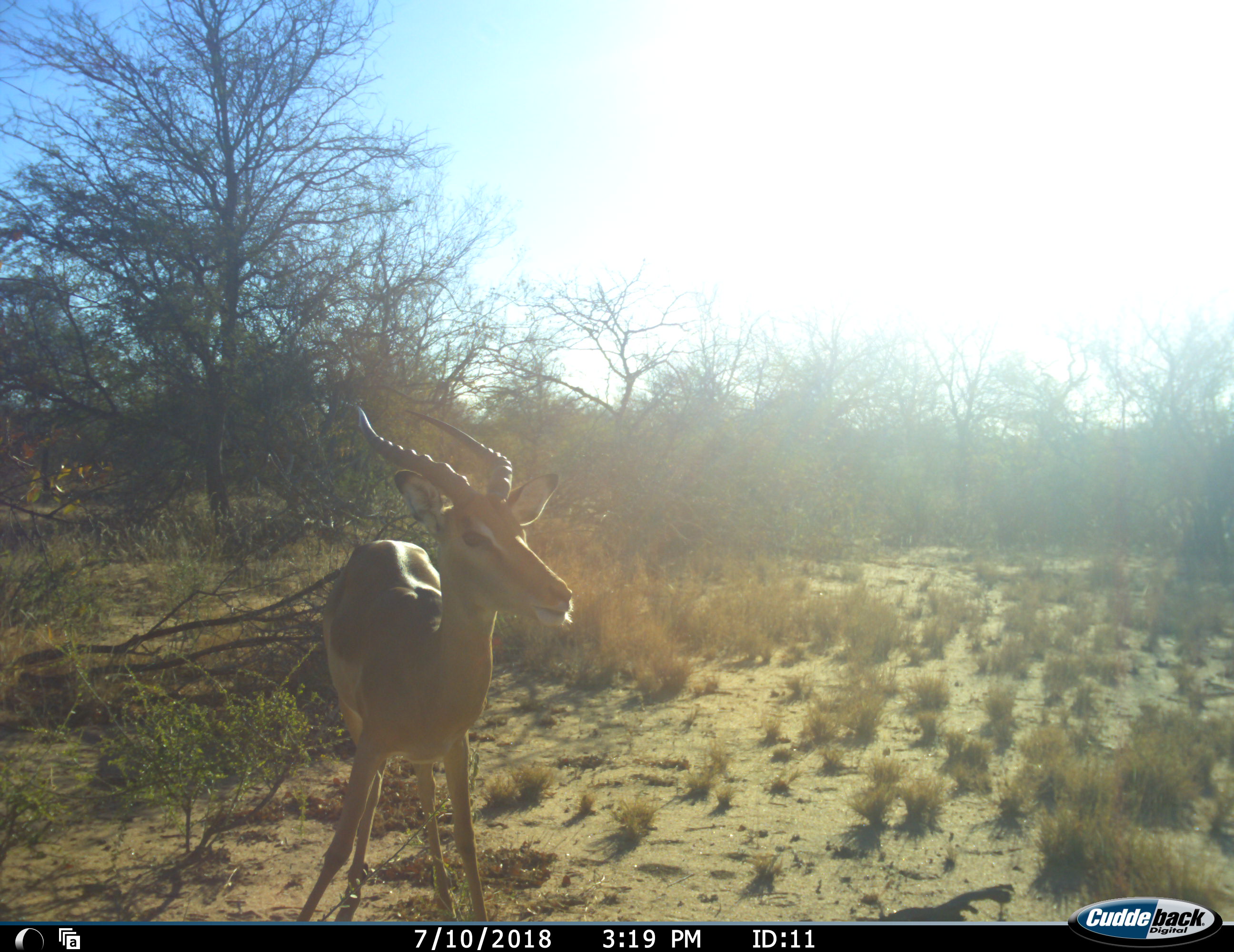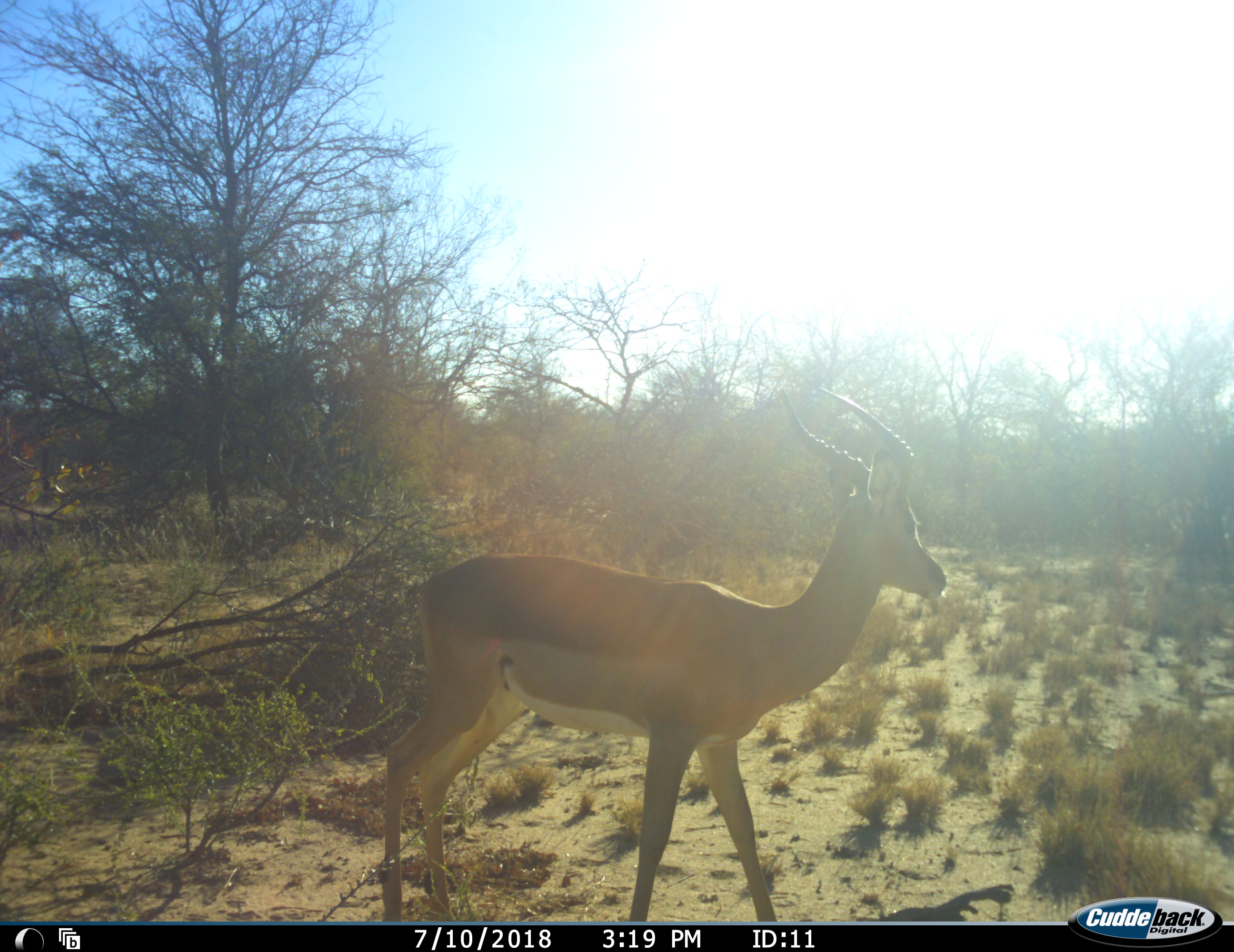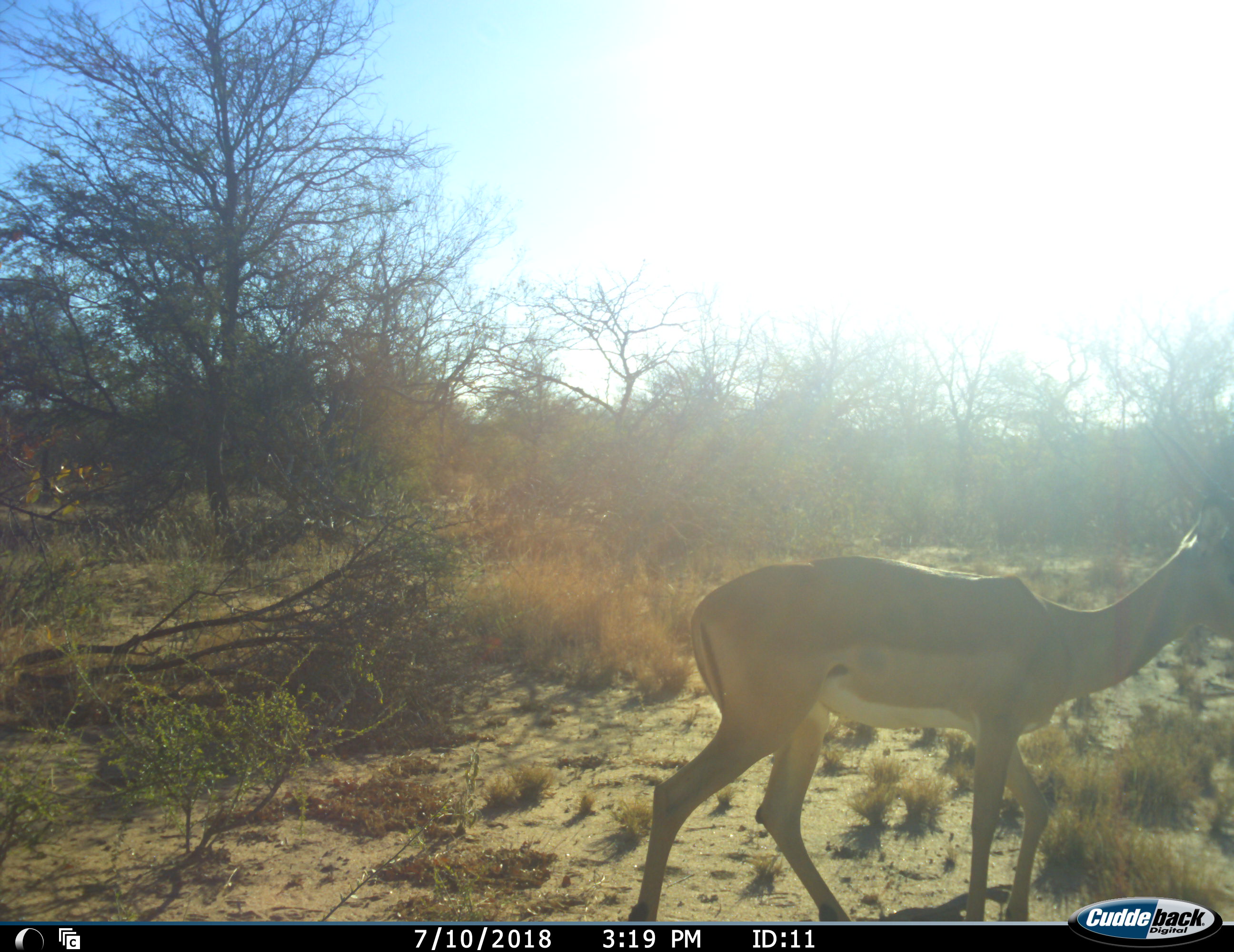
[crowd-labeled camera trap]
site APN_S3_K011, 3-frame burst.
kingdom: Animalia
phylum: Chordata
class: Mammalia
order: Artiodactyla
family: Bovidae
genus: Aepyceros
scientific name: Aepyceros melampus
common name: impala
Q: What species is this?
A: Impala (Aepyceros melampus).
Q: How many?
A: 1.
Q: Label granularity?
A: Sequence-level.